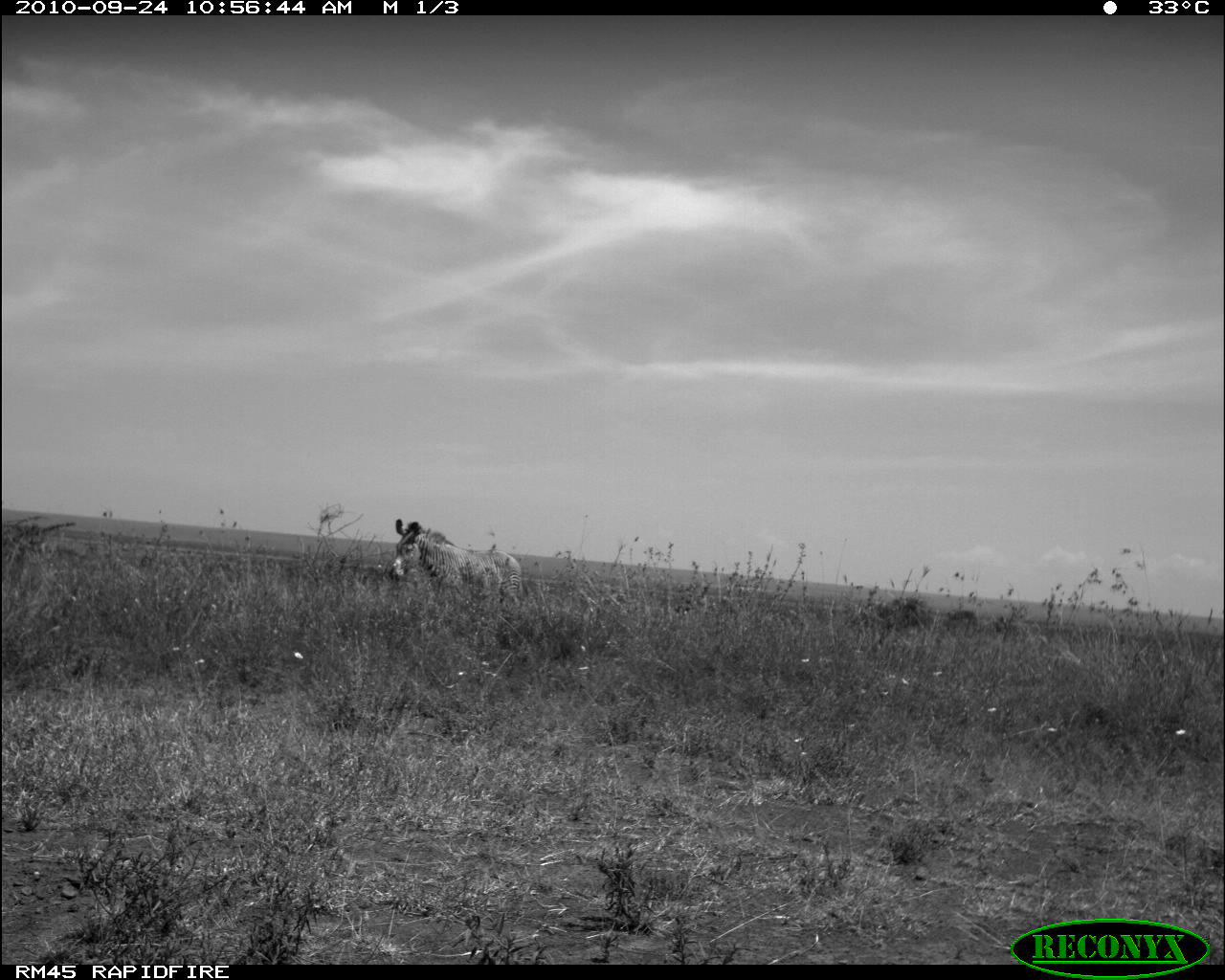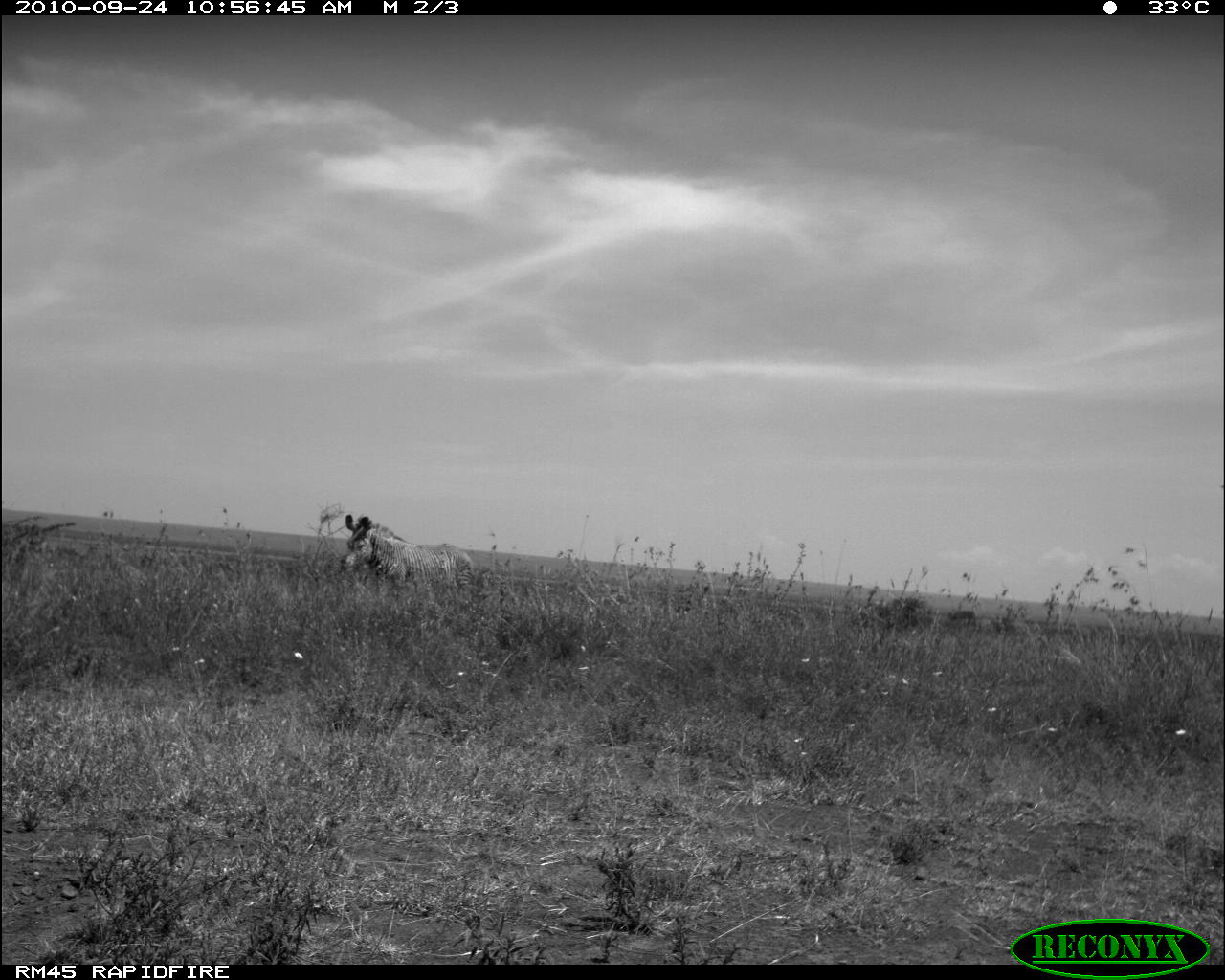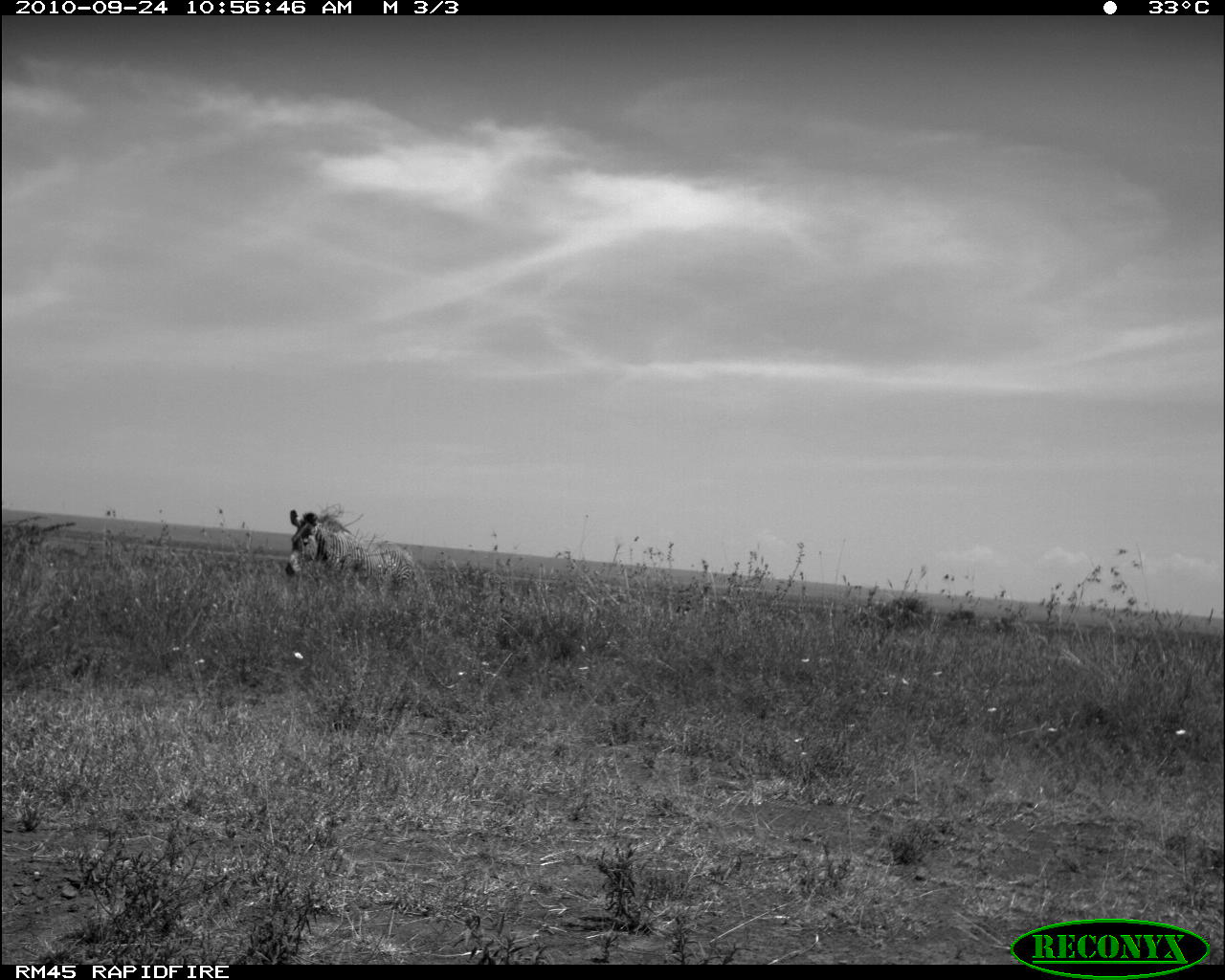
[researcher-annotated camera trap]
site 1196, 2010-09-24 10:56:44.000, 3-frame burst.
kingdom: Animalia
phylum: Chordata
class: Mammalia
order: Perissodactyla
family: Equidae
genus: Equus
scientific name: Equus grevyi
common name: grévy's zebra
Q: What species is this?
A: Equus grevyi (grévy's zebra).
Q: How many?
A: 1.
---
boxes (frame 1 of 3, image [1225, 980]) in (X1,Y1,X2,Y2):
equus grevyi: (387,518,521,607)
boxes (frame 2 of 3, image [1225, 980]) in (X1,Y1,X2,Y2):
equus grevyi: (340,512,473,589)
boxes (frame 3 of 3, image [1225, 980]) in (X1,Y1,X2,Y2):
equus grevyi: (285,508,415,586)